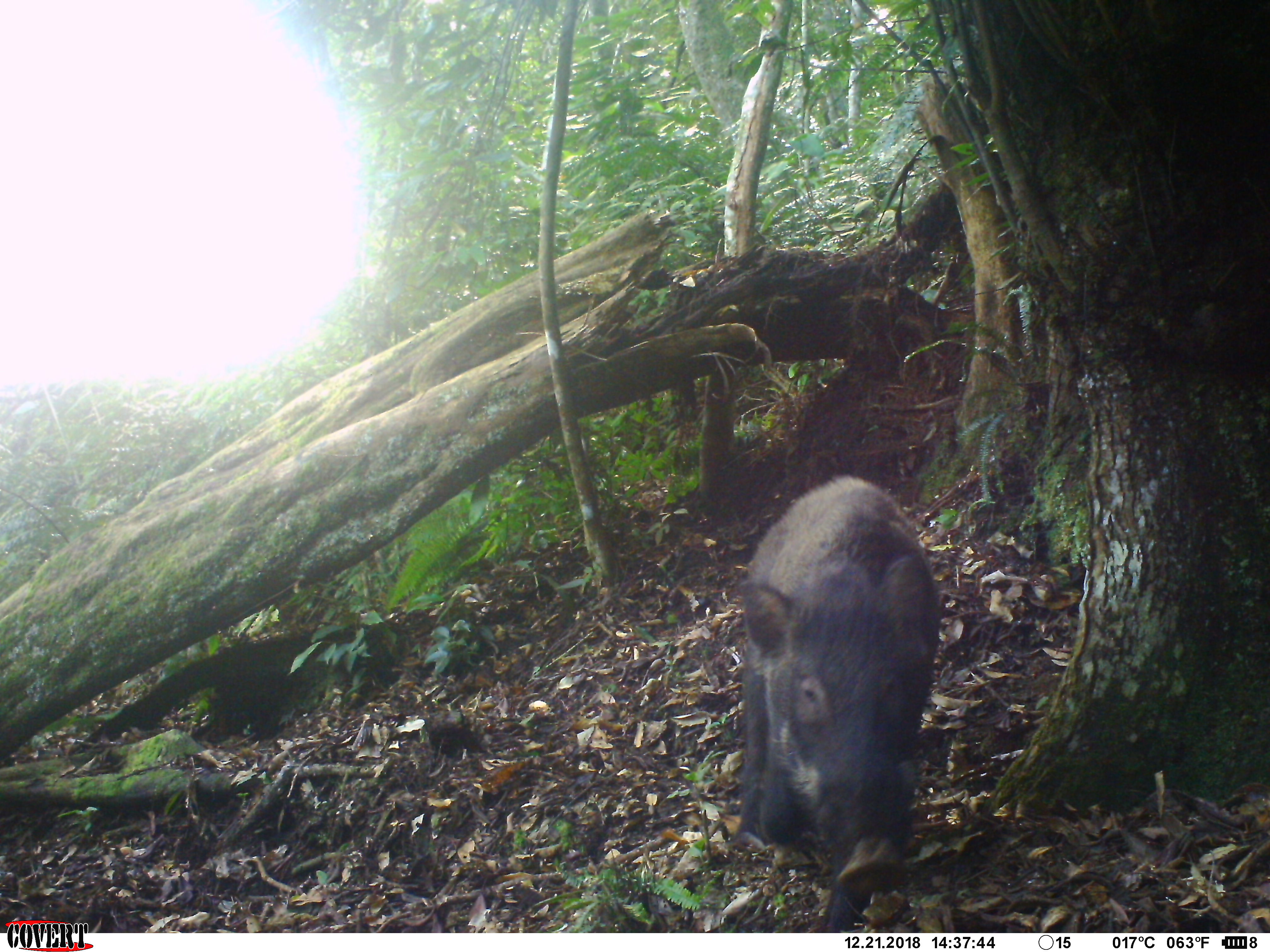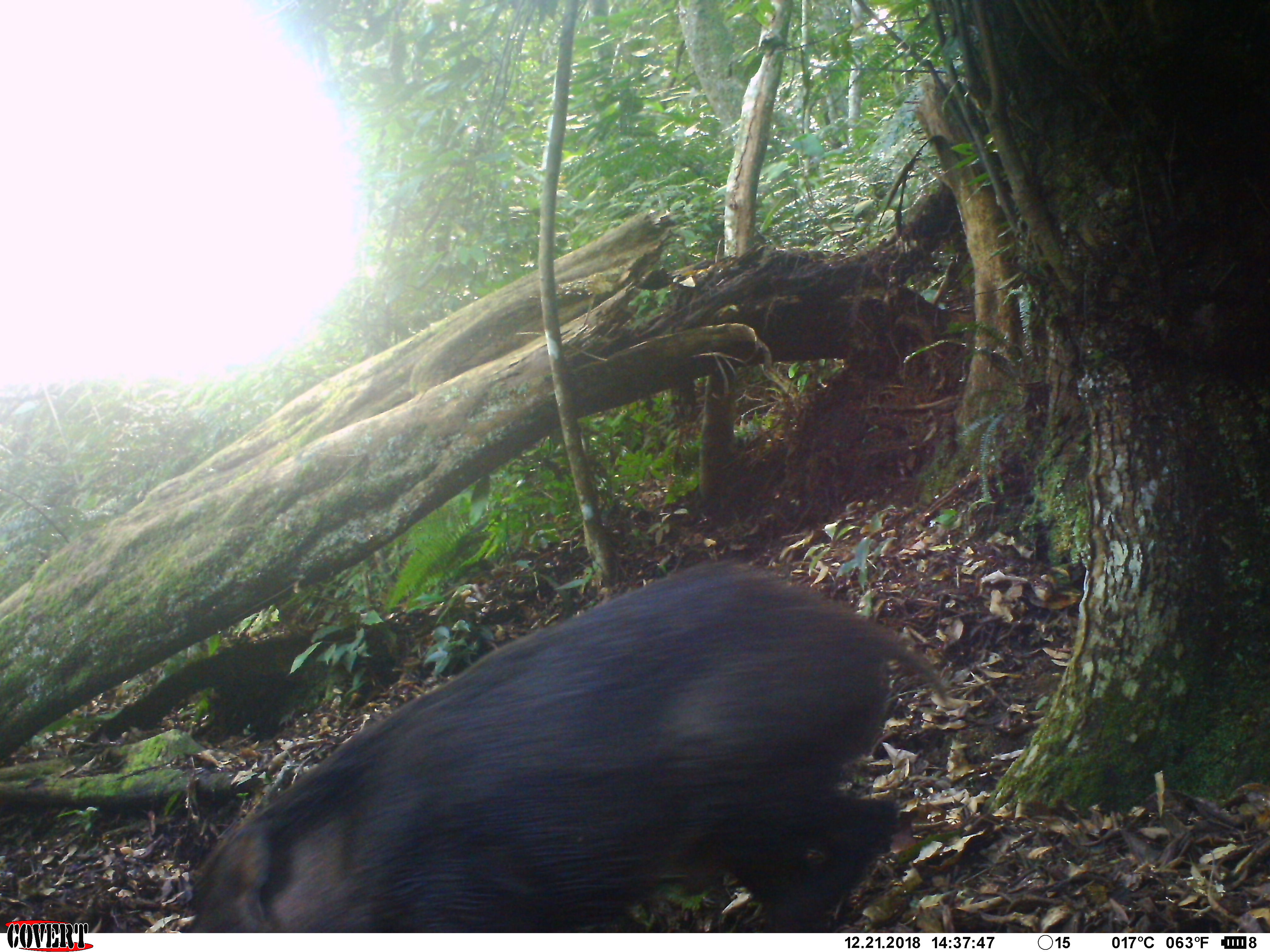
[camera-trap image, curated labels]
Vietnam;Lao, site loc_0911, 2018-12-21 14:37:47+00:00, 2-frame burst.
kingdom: Animalia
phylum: Chordata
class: Mammalia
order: Artiodactyla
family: Suidae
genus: Sus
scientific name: Sus scrofa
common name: eurasian wild pig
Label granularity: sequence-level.